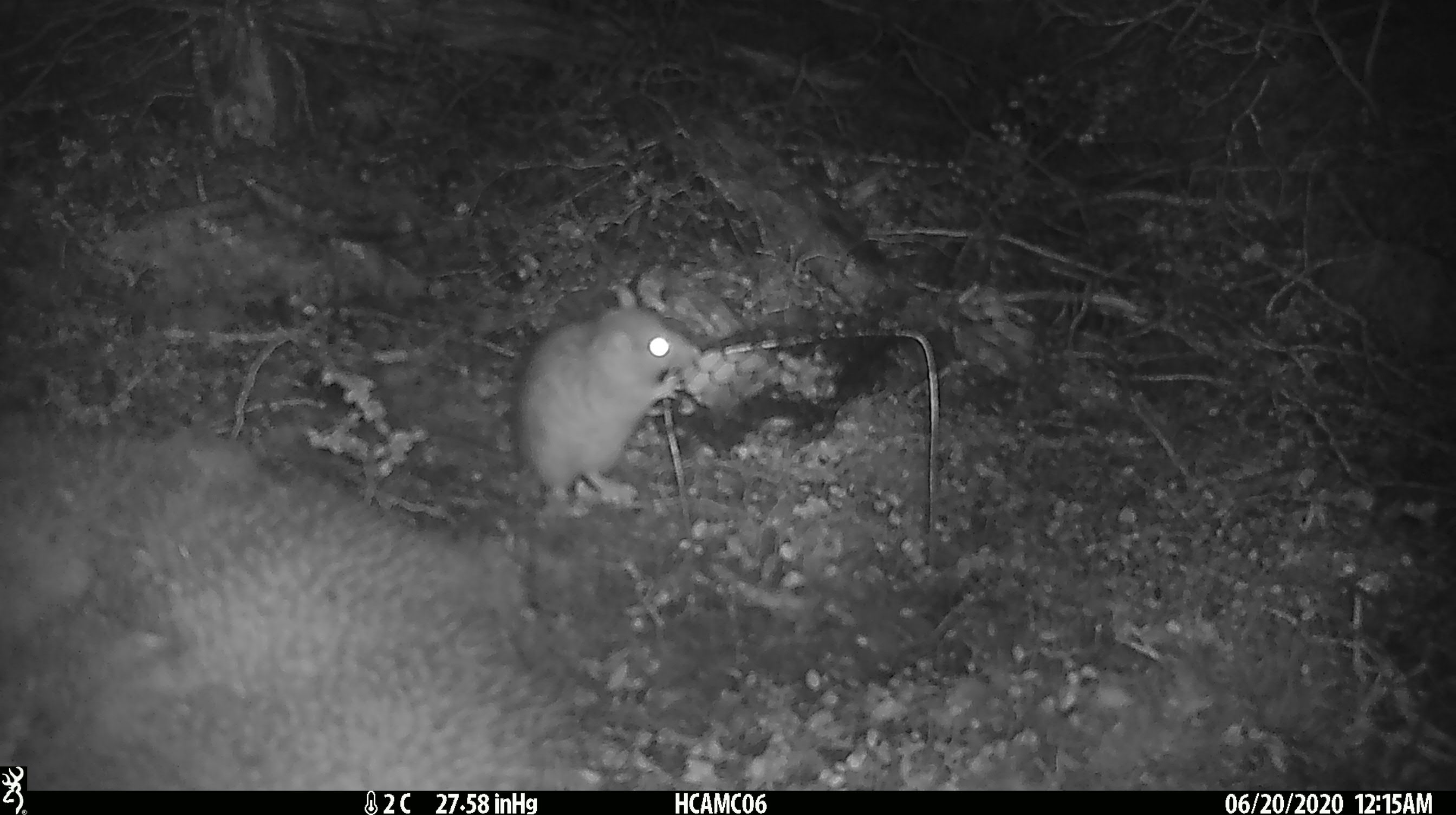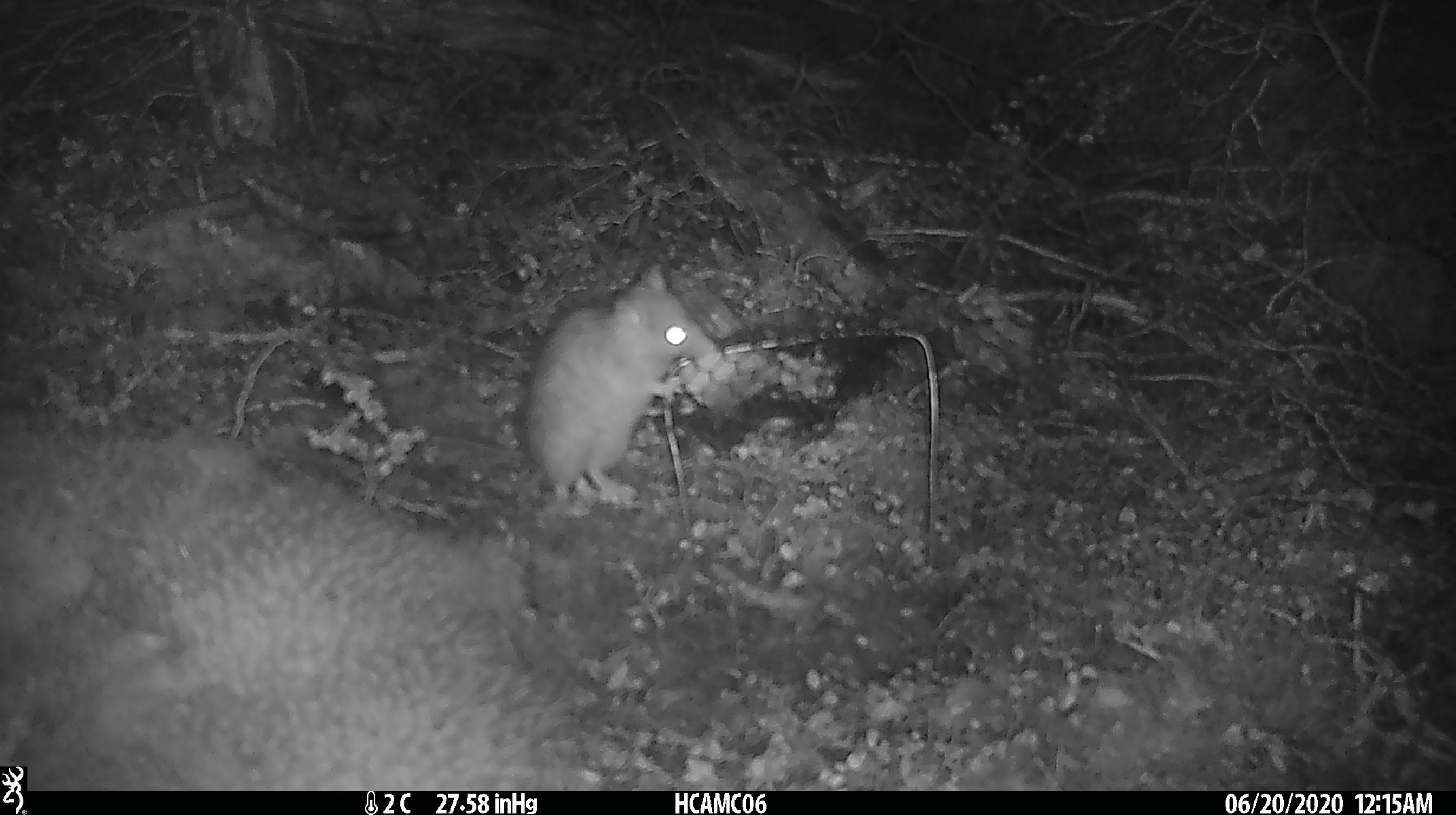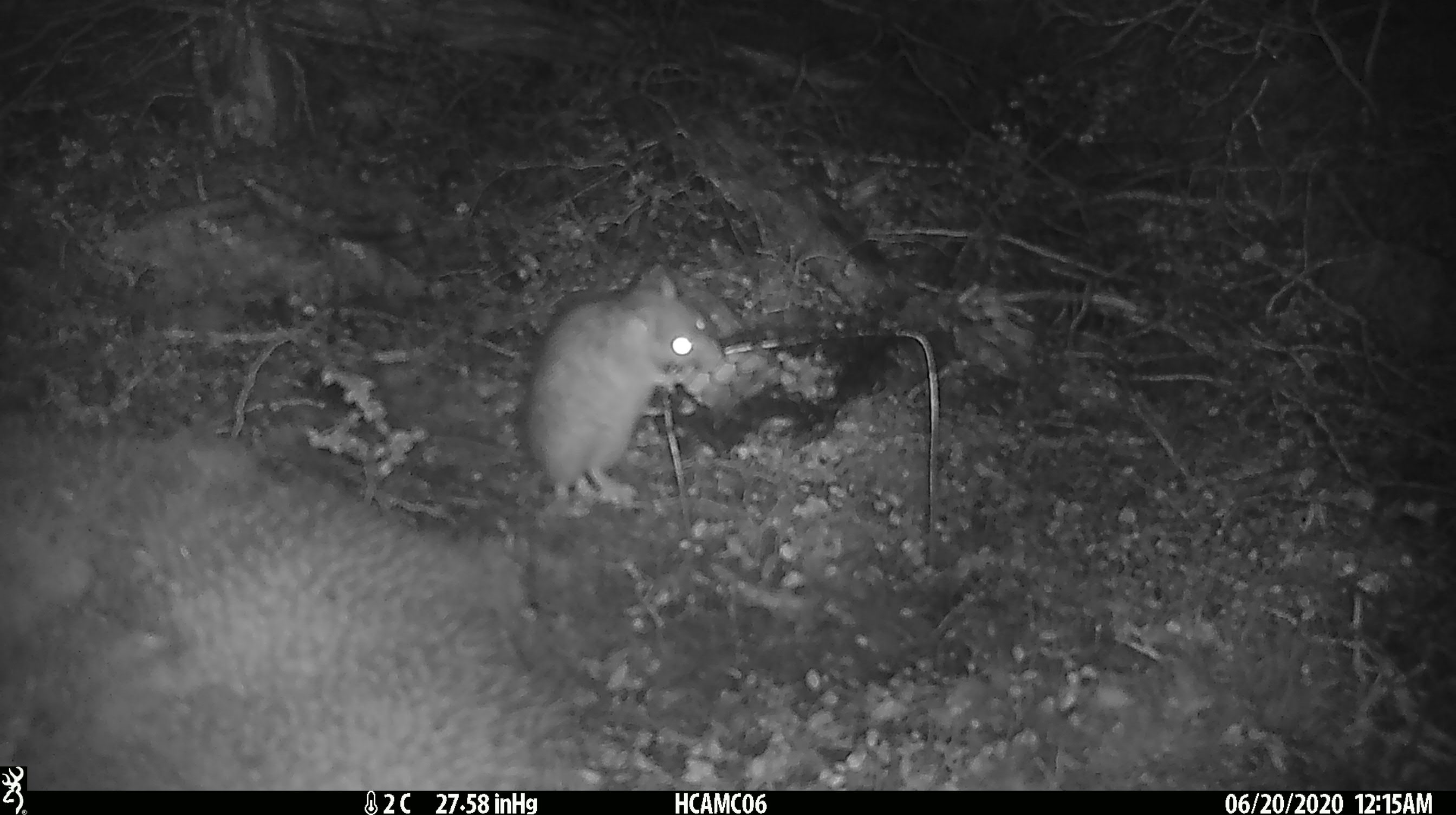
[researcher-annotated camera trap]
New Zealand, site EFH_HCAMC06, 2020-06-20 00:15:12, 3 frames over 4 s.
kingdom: Animalia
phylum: Chordata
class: Mammalia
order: Rodentia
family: Muridae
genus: Rattus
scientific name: Rattus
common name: rat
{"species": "rat (Rattus)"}